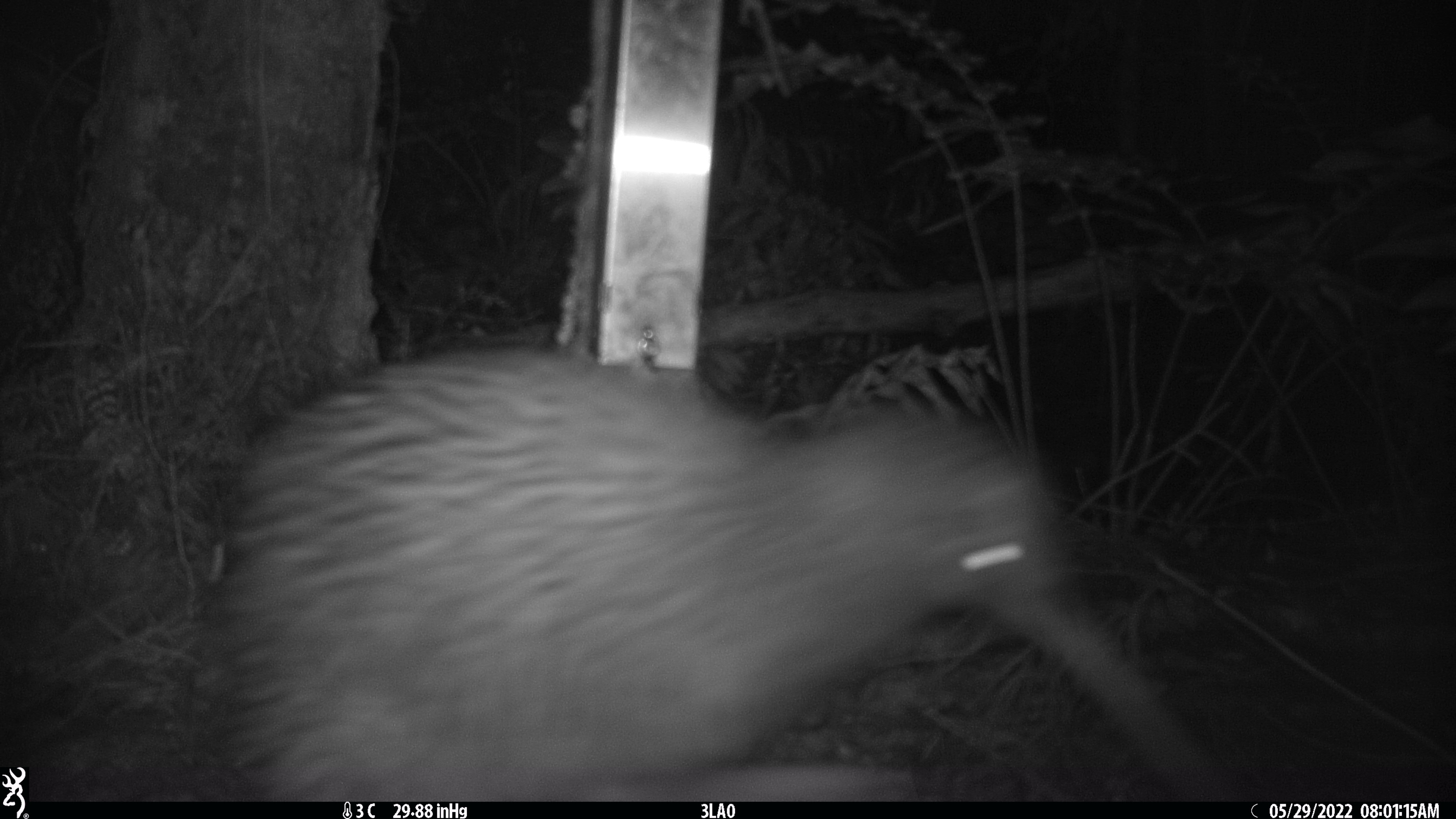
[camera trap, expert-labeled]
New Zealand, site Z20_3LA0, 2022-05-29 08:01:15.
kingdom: Animalia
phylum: Chordata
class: Aves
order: Apterygiformes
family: Apterygidae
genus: Apteryx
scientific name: Apteryx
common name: kiwi